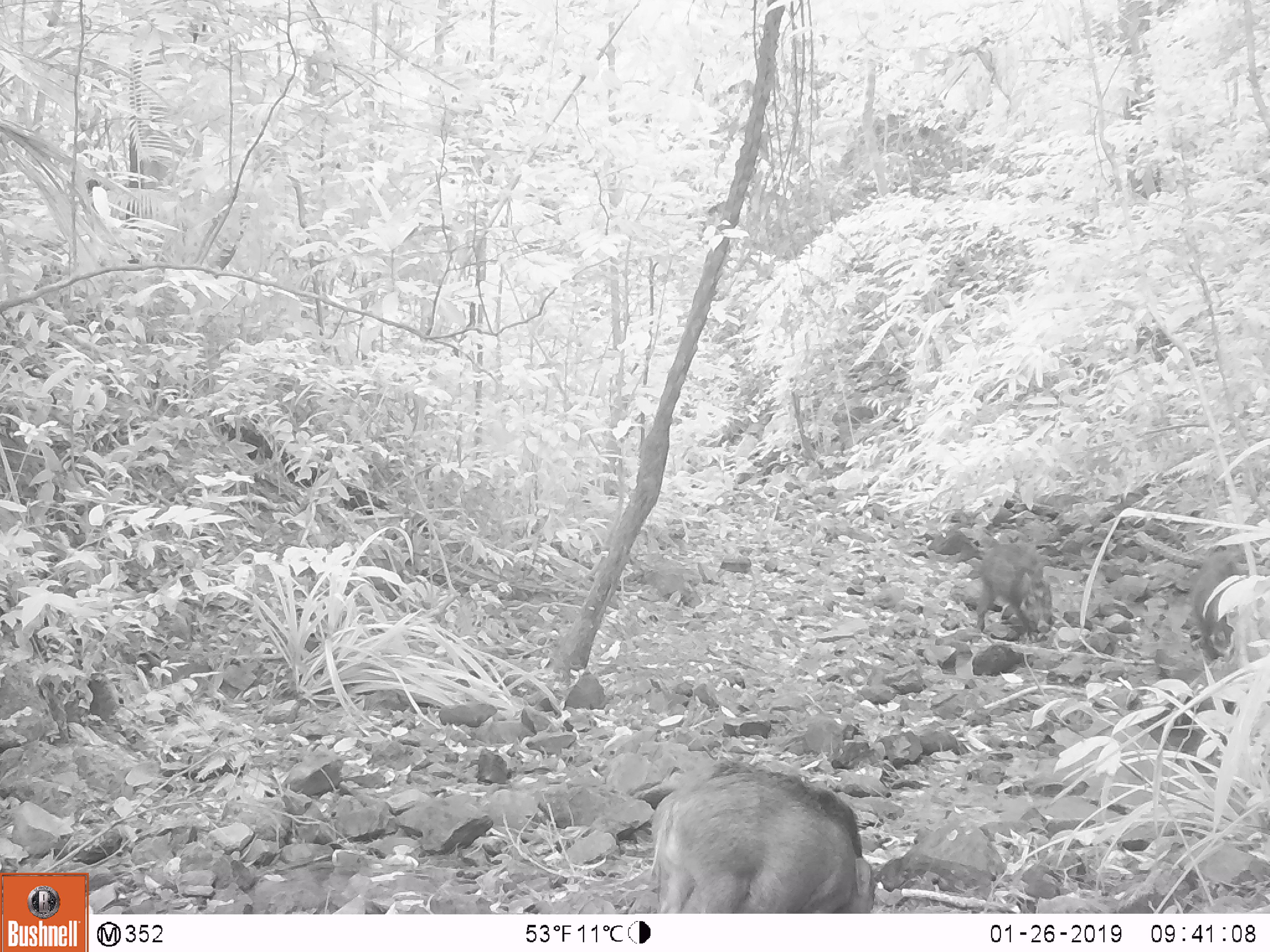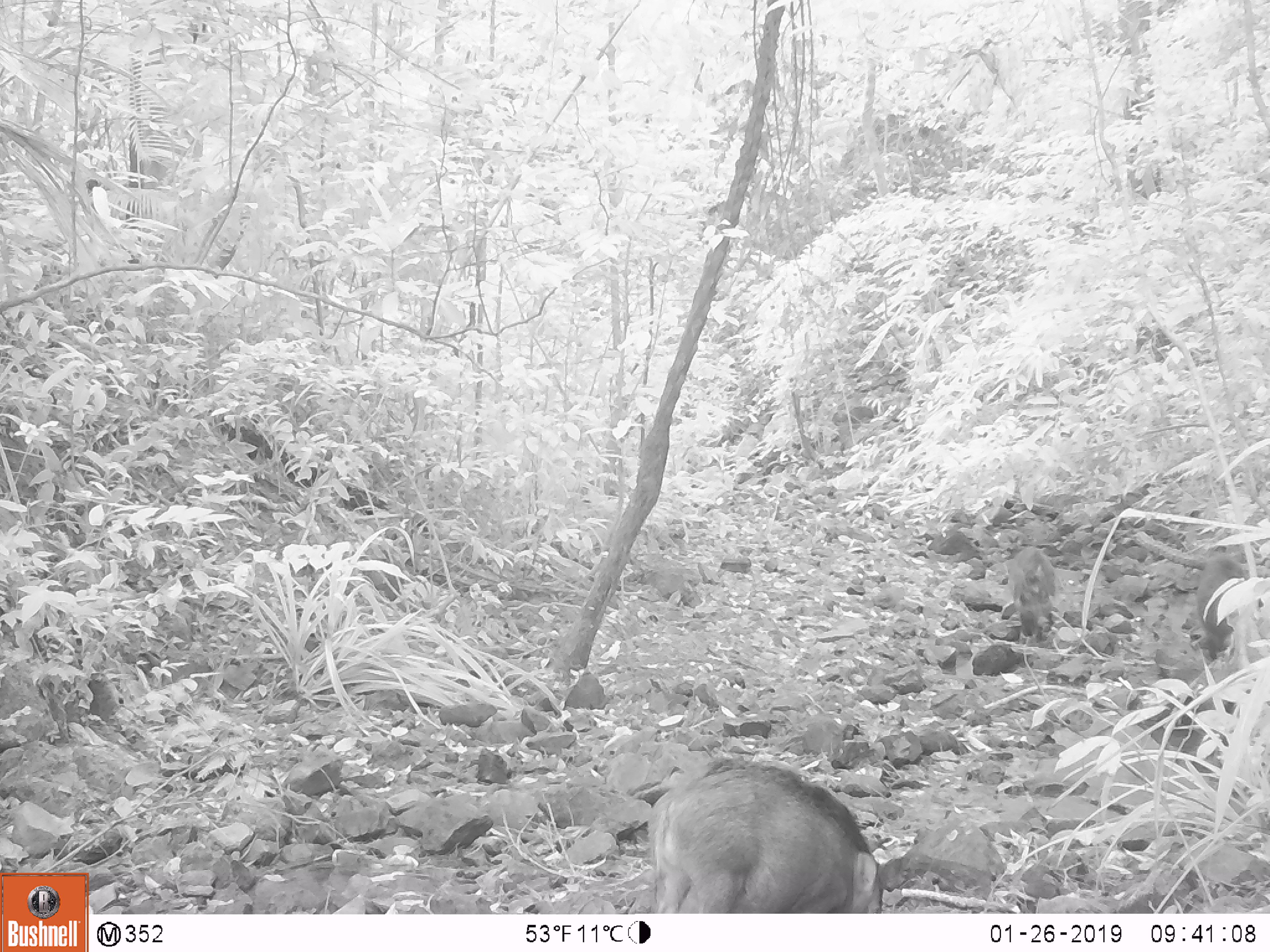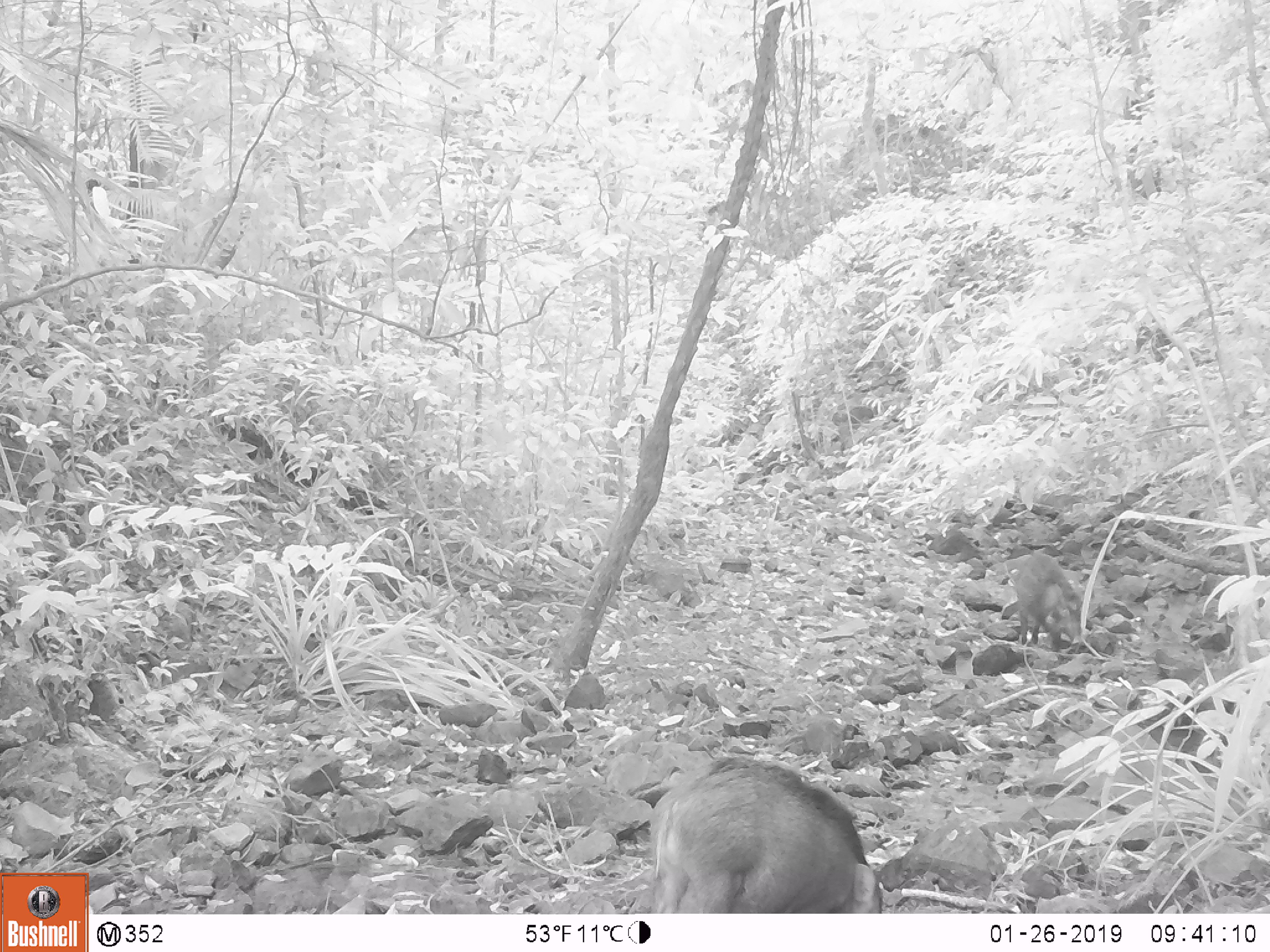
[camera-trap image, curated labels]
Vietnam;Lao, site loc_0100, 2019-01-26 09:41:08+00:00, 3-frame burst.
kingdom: Animalia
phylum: Chordata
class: Mammalia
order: Artiodactyla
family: Suidae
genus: Sus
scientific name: Sus scrofa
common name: eurasian wild pig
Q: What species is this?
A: Eurasian wild pig (Sus scrofa).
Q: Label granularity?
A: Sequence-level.